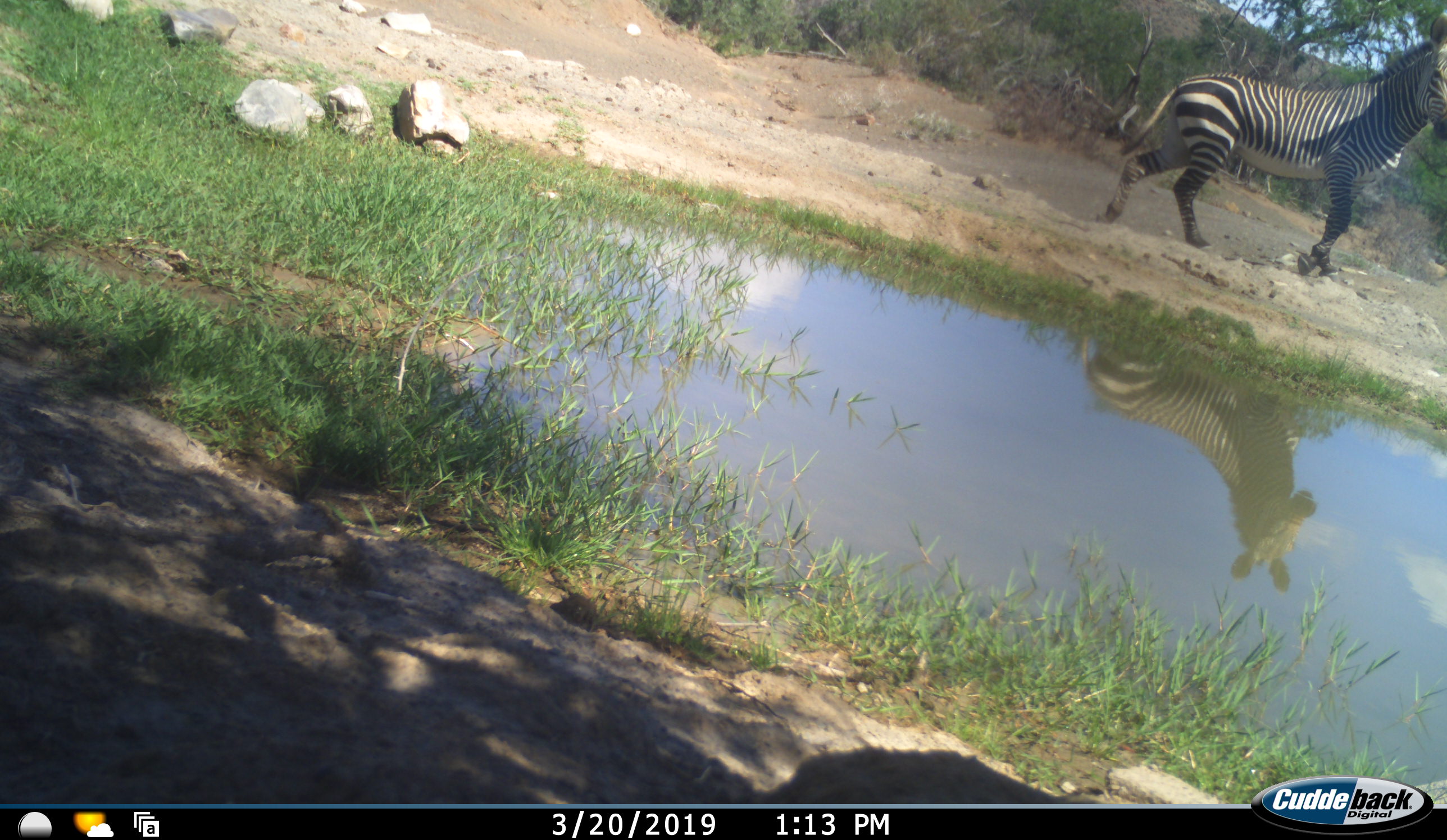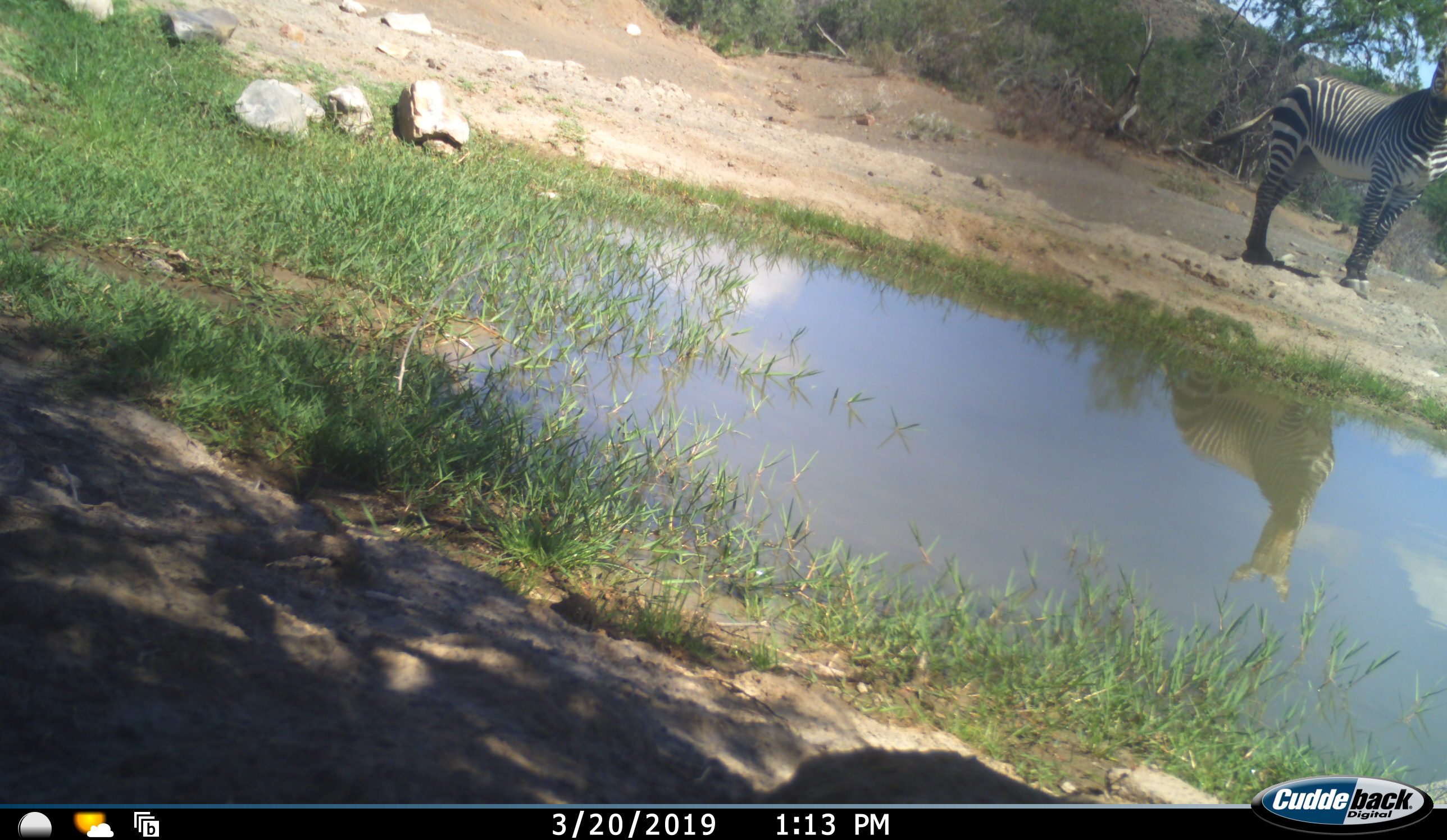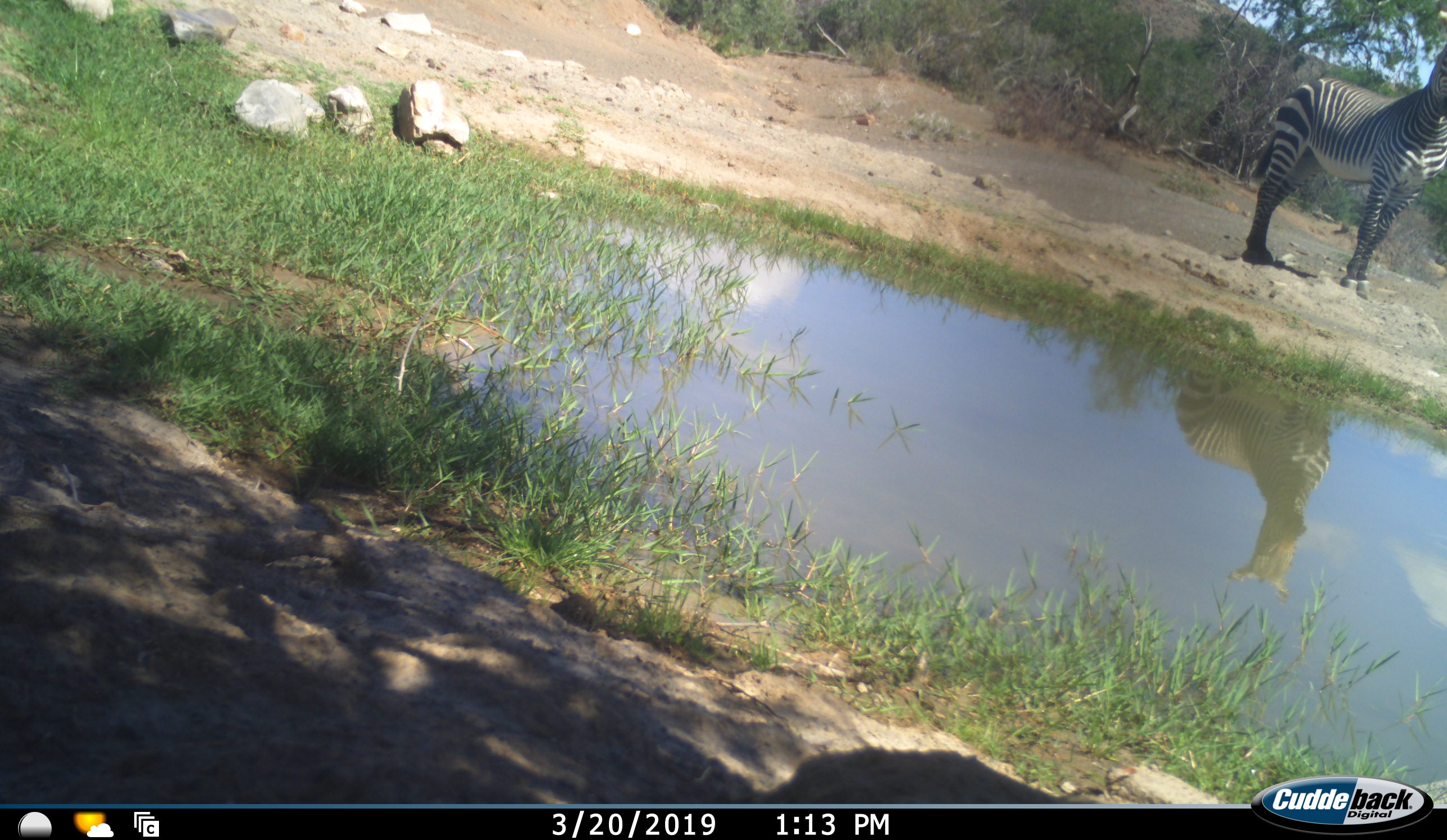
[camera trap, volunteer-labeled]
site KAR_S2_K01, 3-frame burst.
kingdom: Animalia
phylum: Chordata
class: Mammalia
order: Perissodactyla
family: Equidae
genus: Equus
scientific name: Equus zebra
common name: mountain zebra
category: zebramountain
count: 1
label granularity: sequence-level